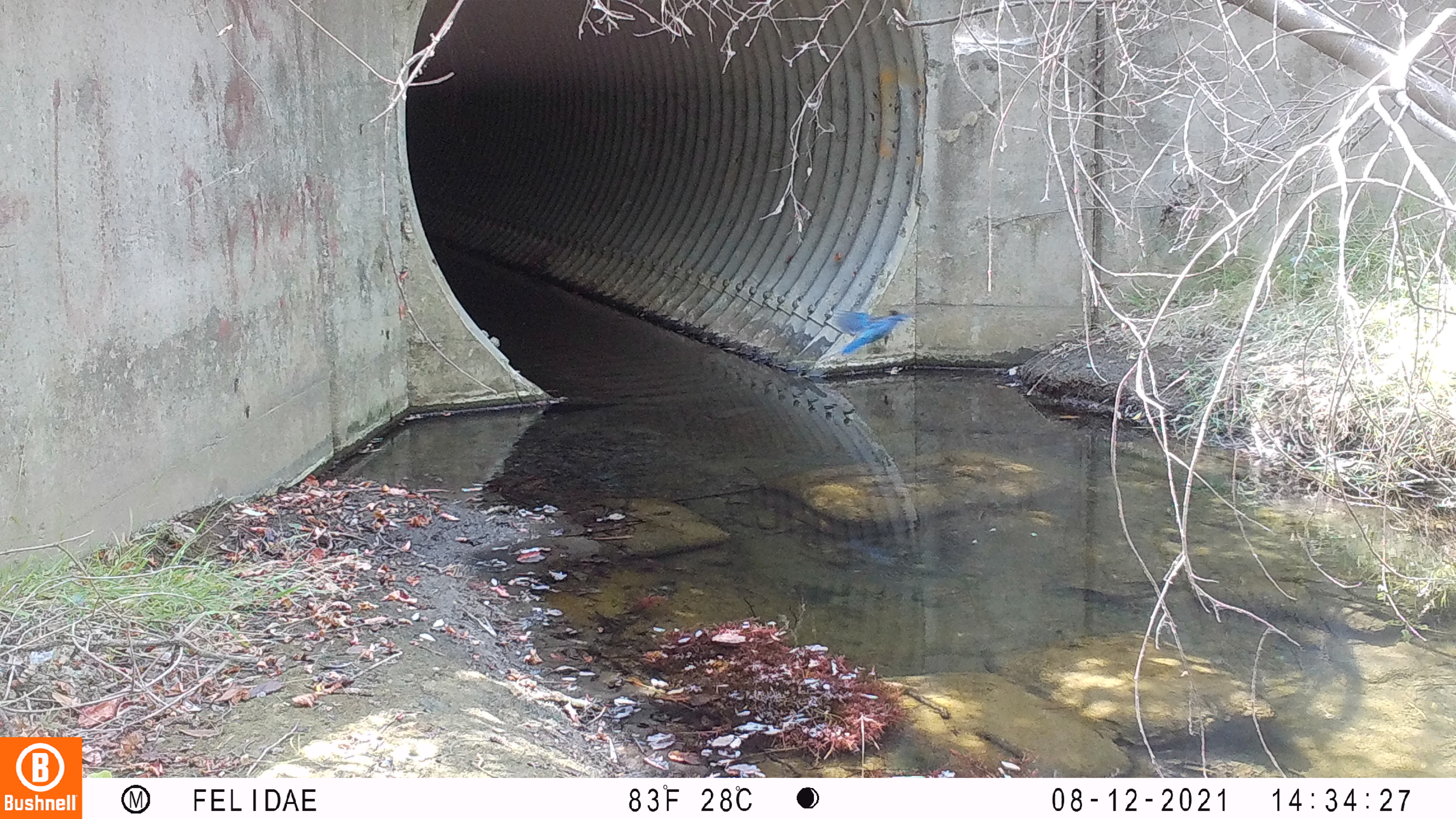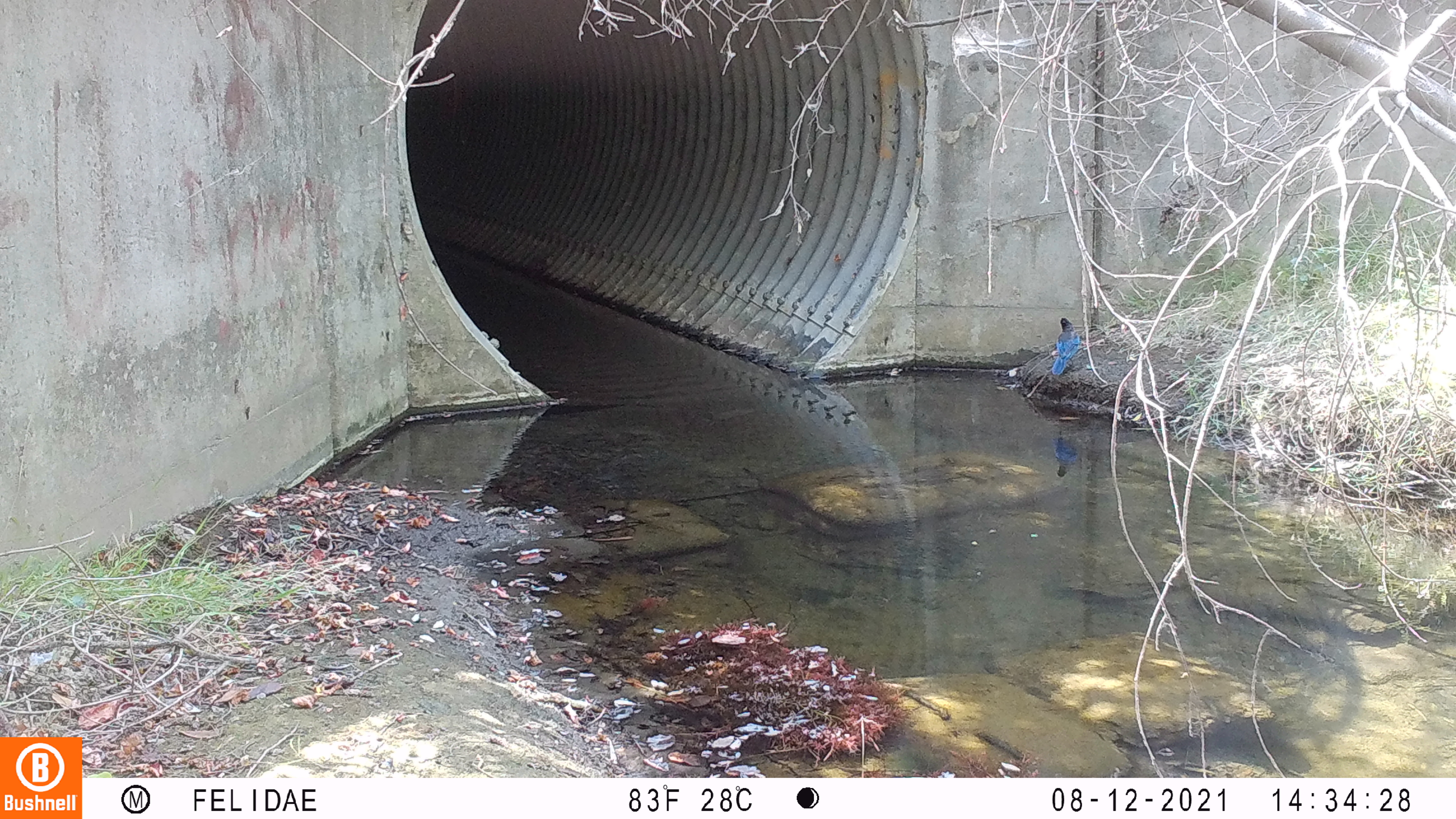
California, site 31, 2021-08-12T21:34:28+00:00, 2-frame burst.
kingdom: Animalia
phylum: Chordata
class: Aves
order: Passeriformes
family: Corvidae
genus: Cyanocitta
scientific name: Cyanocitta stelleri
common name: steller's jay